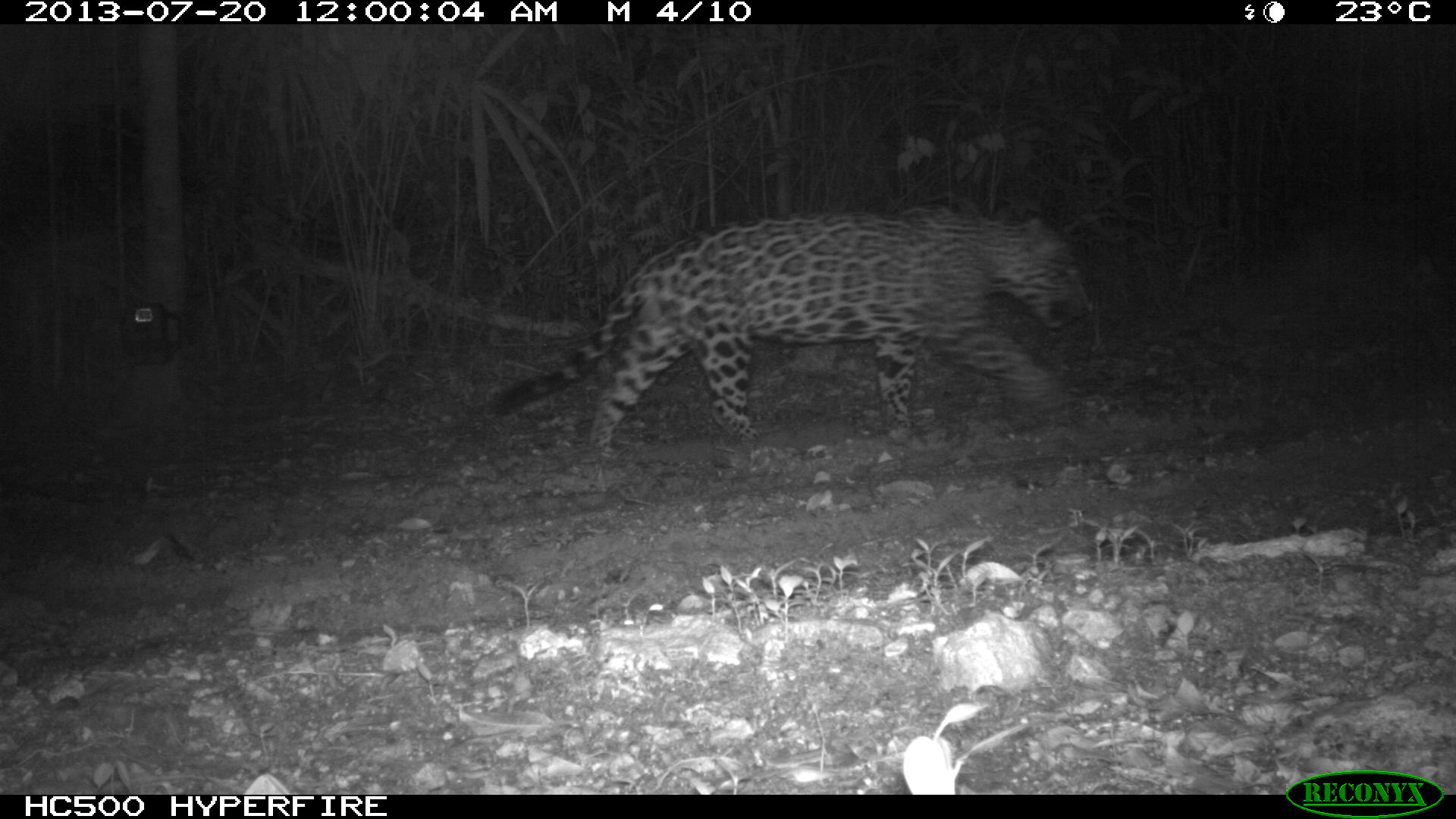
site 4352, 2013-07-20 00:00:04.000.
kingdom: Animalia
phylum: Chordata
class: Mammalia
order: Carnivora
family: Felidae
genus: Panthera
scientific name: Panthera onca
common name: jaguar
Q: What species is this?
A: Panthera onca (jaguar).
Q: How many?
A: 1.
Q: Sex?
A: Male.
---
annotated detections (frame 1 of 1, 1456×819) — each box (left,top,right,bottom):
panthera onca: (485,200,1094,459)